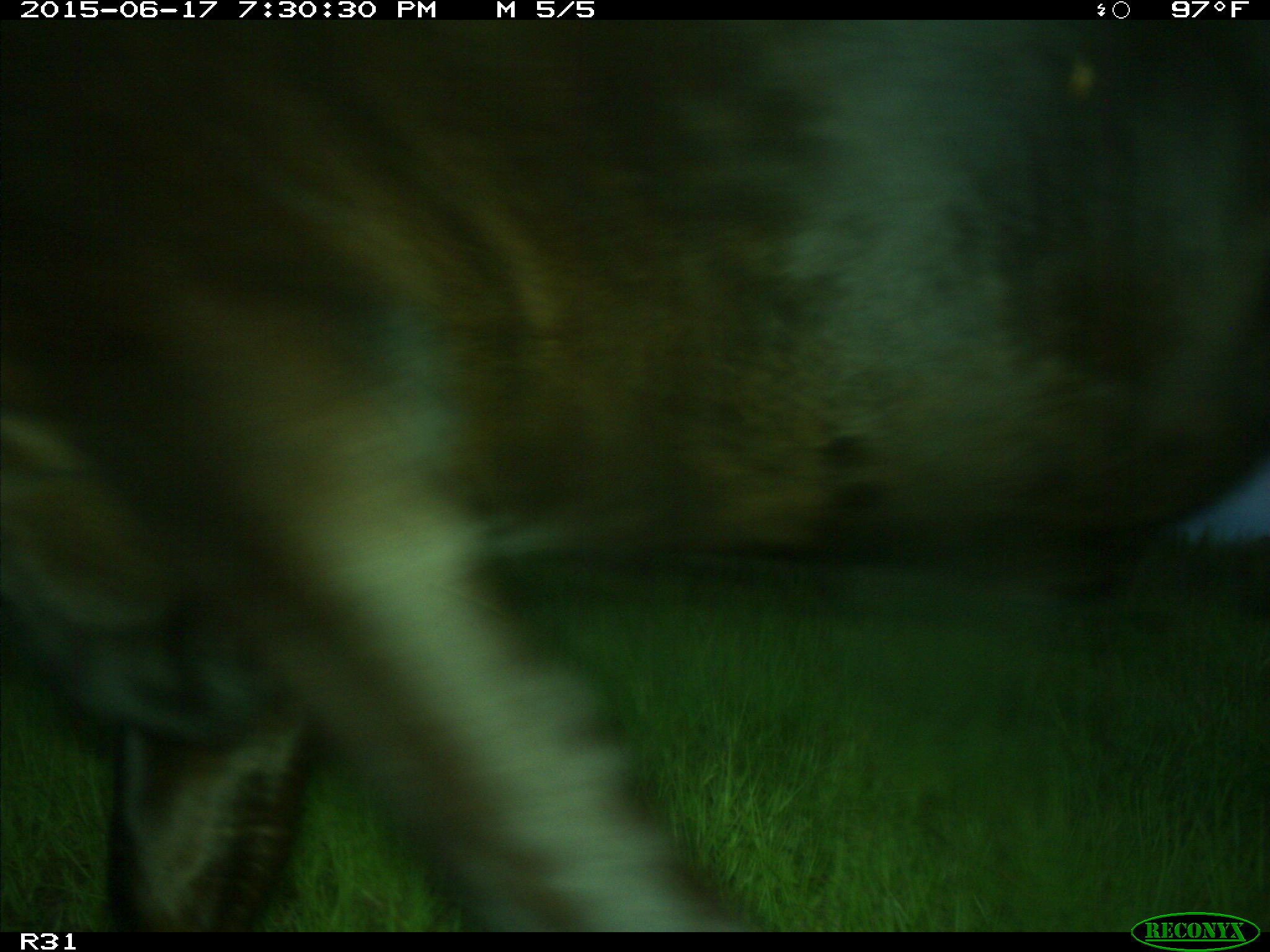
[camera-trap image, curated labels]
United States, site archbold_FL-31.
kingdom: Animalia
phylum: Chordata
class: Mammalia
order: Artiodactyla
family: Bovidae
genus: Bos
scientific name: Bos taurus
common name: domestic cow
Bos taurus (domestic cow).